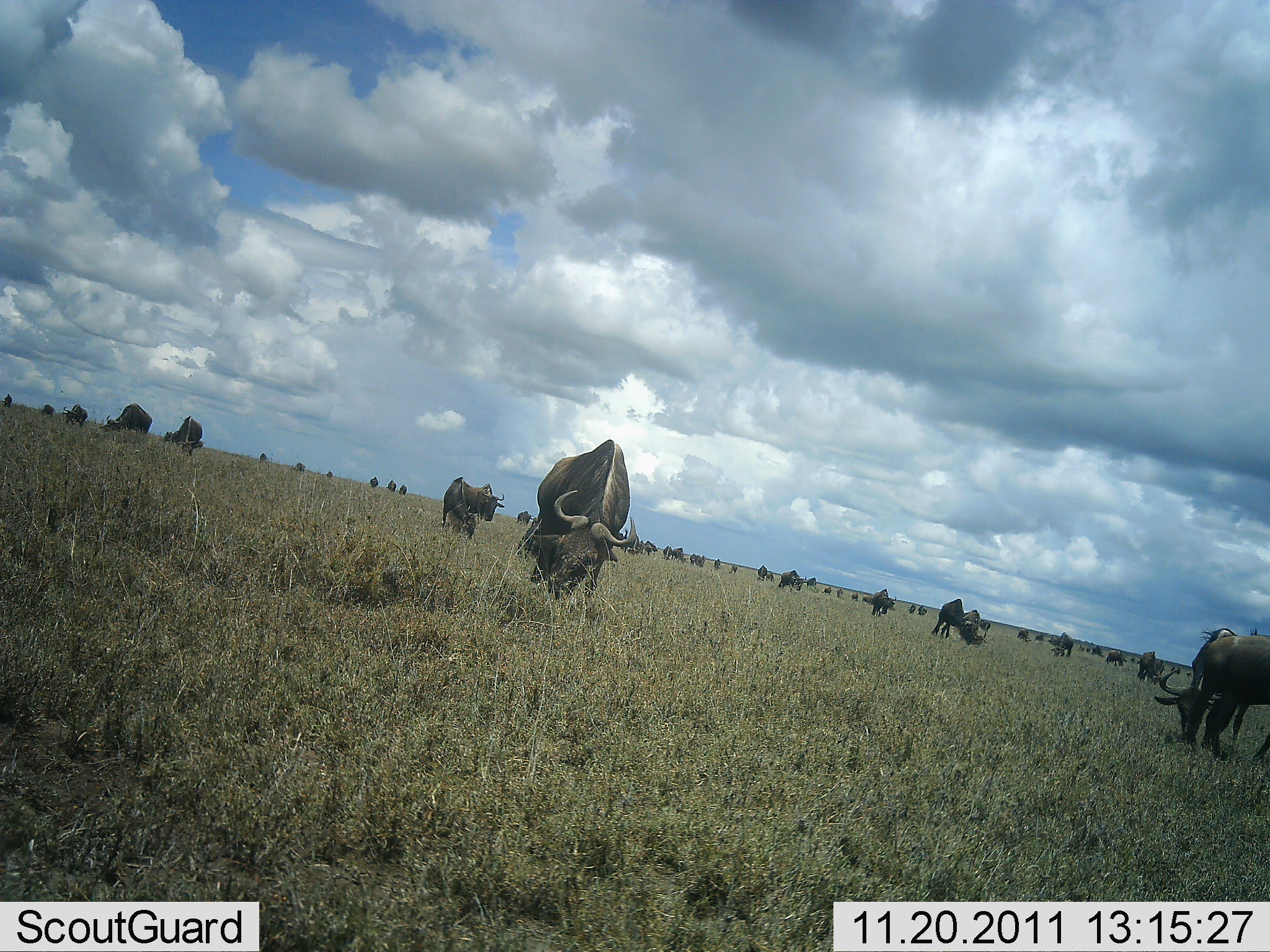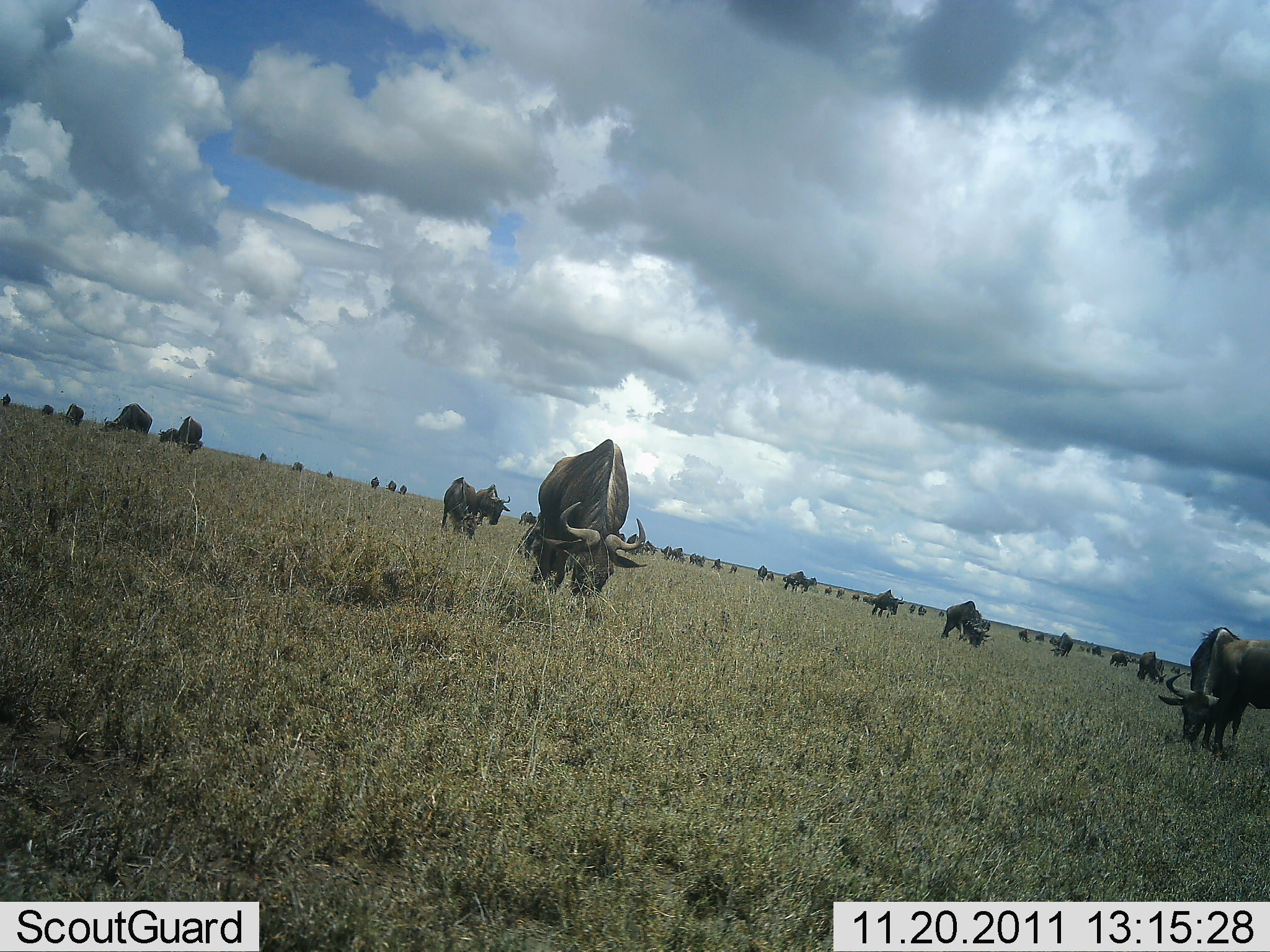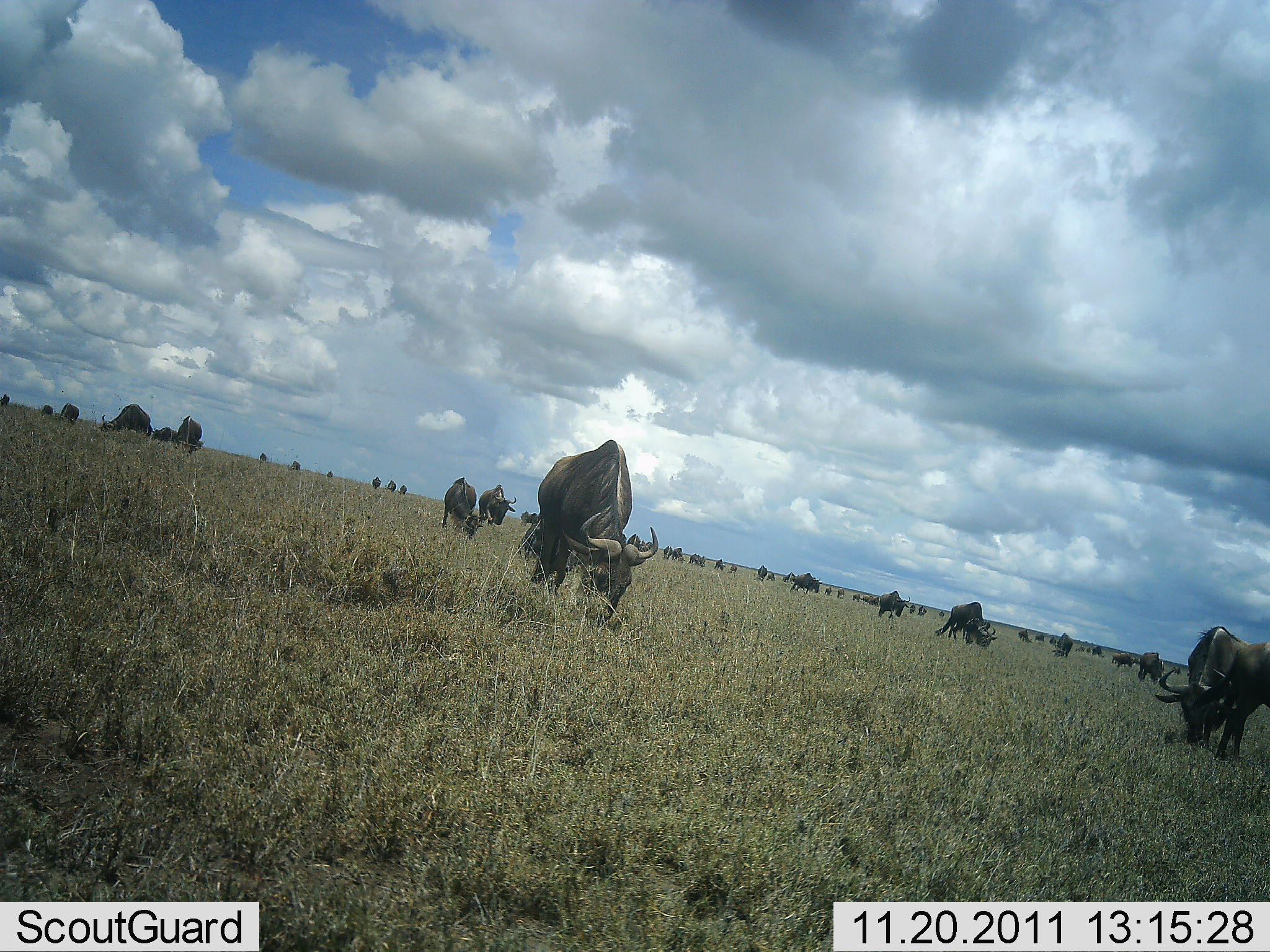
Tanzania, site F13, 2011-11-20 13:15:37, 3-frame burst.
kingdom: Animalia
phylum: Chordata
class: Mammalia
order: Artiodactyla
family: Bovidae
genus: Connochaetes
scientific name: Connochaetes taurinus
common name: blue wildebeest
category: wildebeest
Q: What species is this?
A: Wildebeest (blue wildebeest) (Connochaetes taurinus).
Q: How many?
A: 11-50.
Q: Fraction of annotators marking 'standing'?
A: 46%.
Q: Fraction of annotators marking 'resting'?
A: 0%.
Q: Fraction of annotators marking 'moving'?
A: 38%.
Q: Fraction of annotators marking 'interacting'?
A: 8%.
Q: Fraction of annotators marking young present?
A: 0%.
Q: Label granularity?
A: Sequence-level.